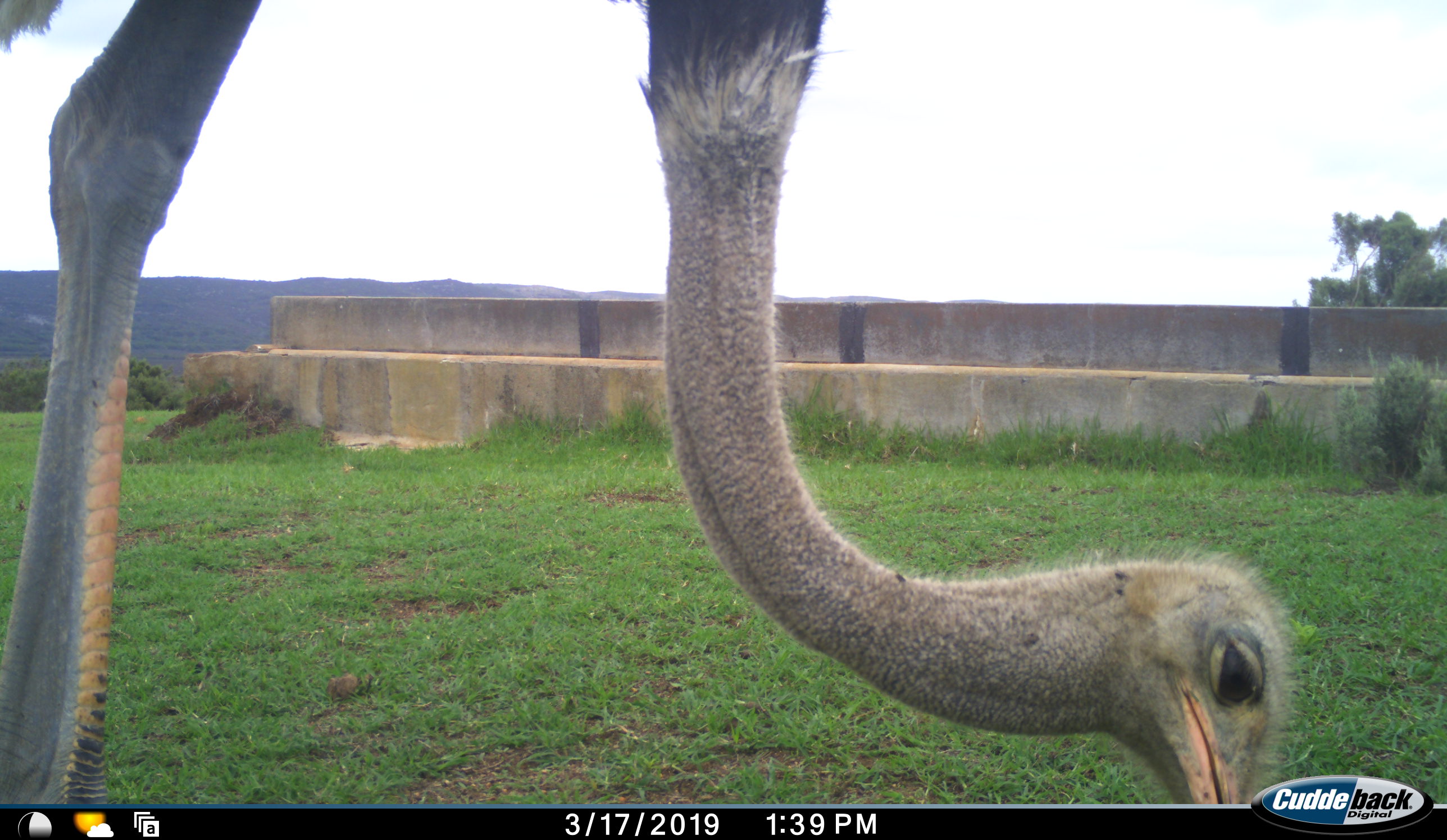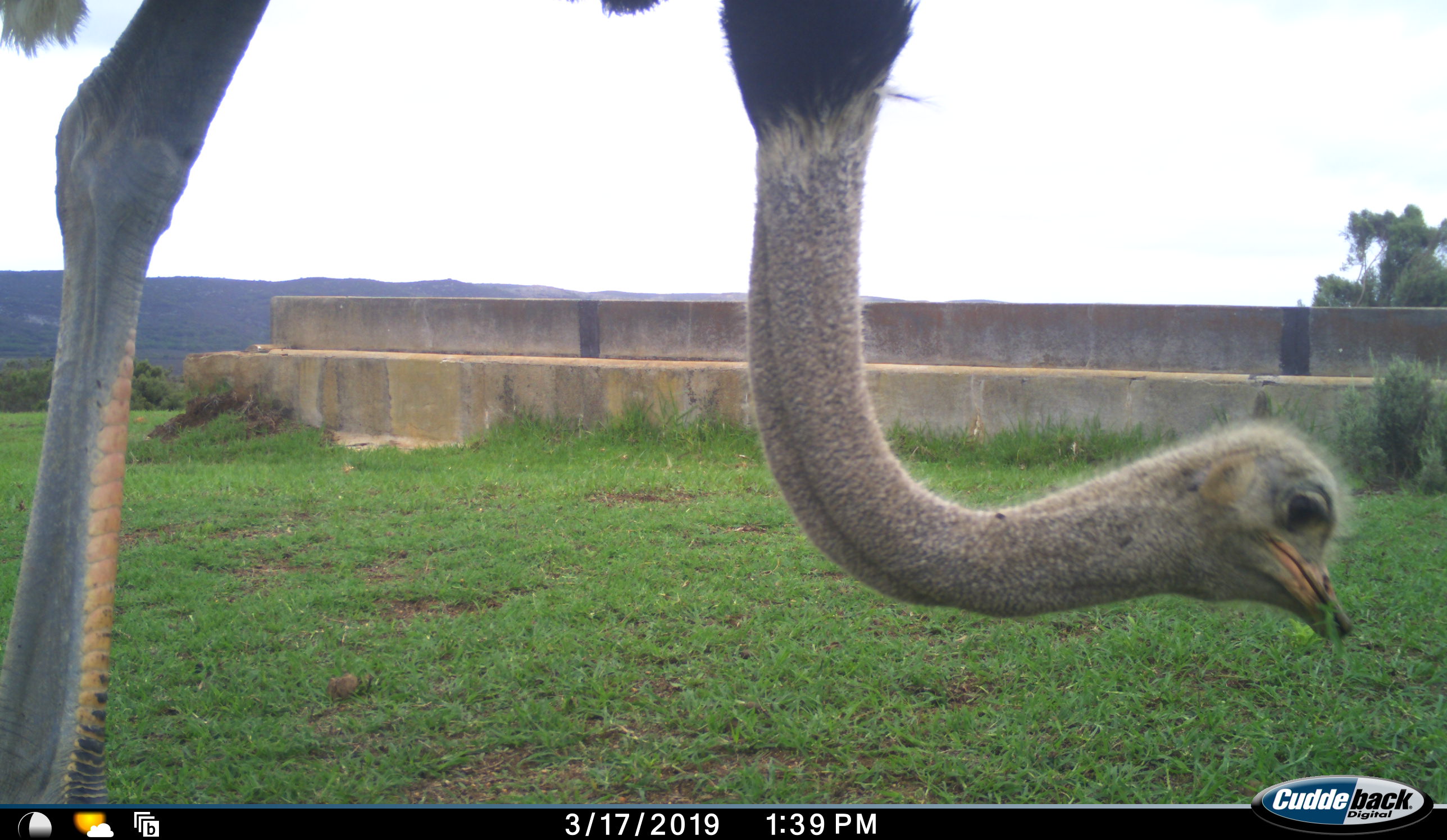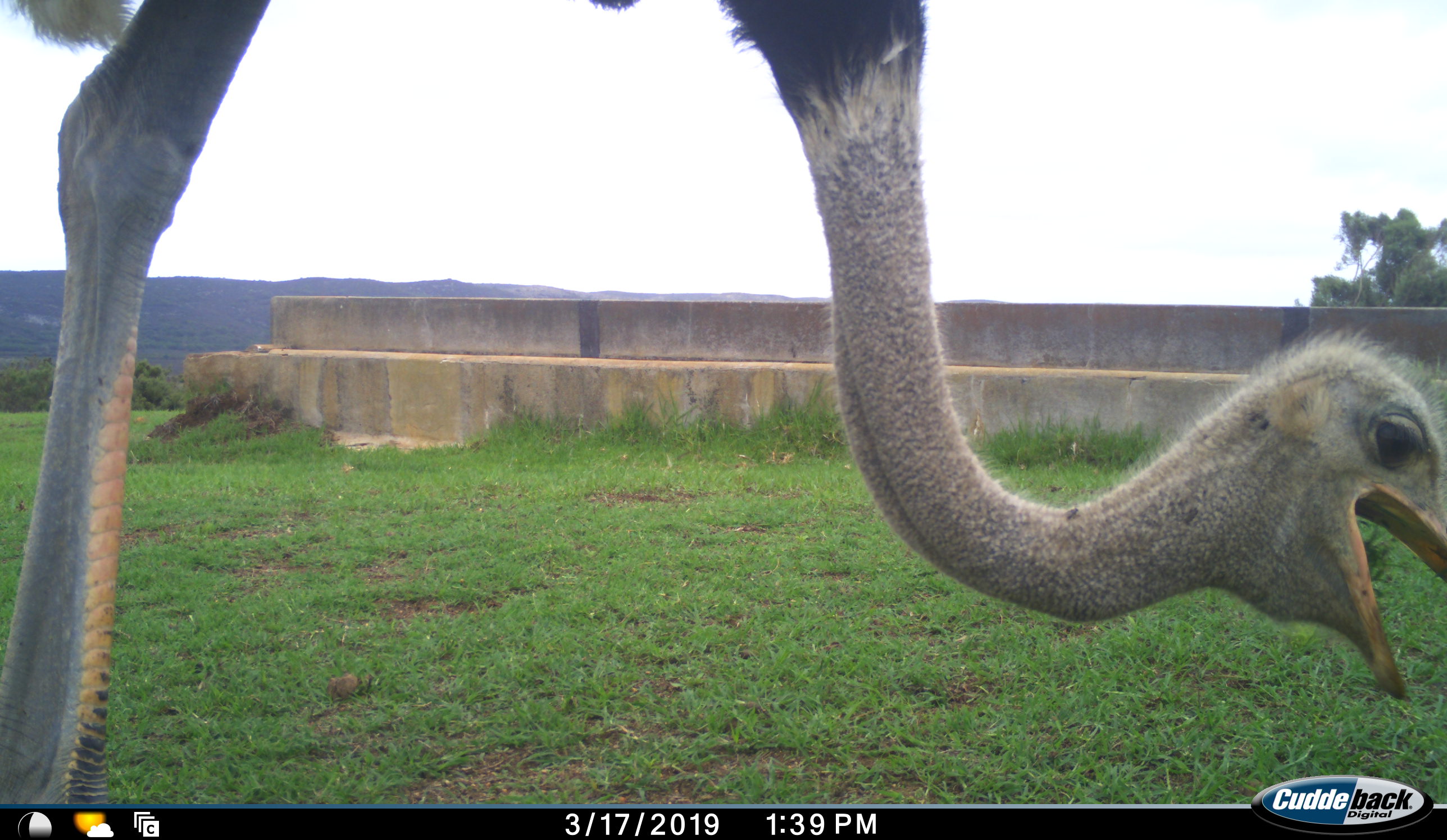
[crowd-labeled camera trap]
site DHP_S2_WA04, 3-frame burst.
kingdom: Animalia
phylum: Chordata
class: Aves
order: Struthioniformes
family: Struthionidae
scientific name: Struthionidae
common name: ostrich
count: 1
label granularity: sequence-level